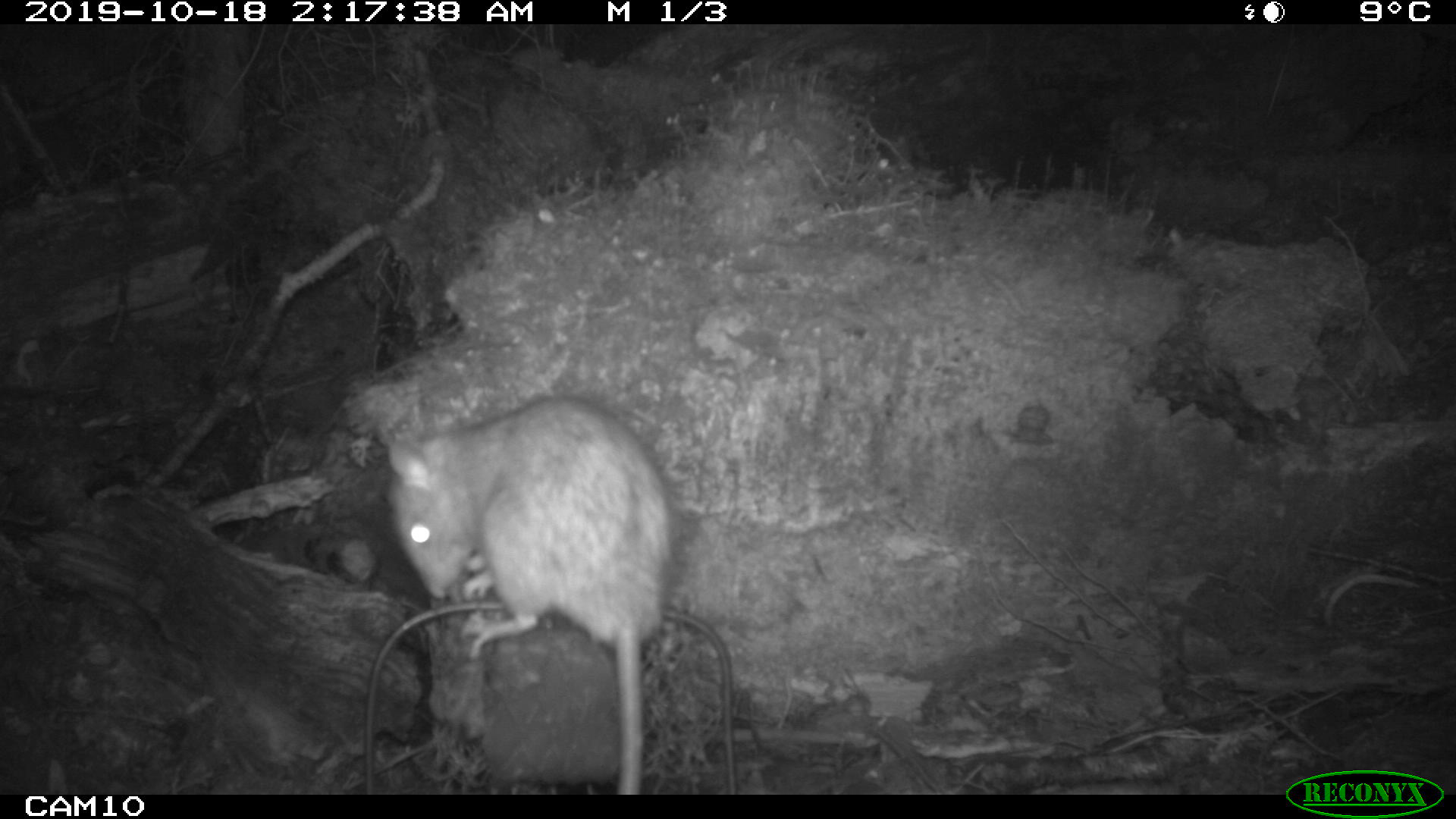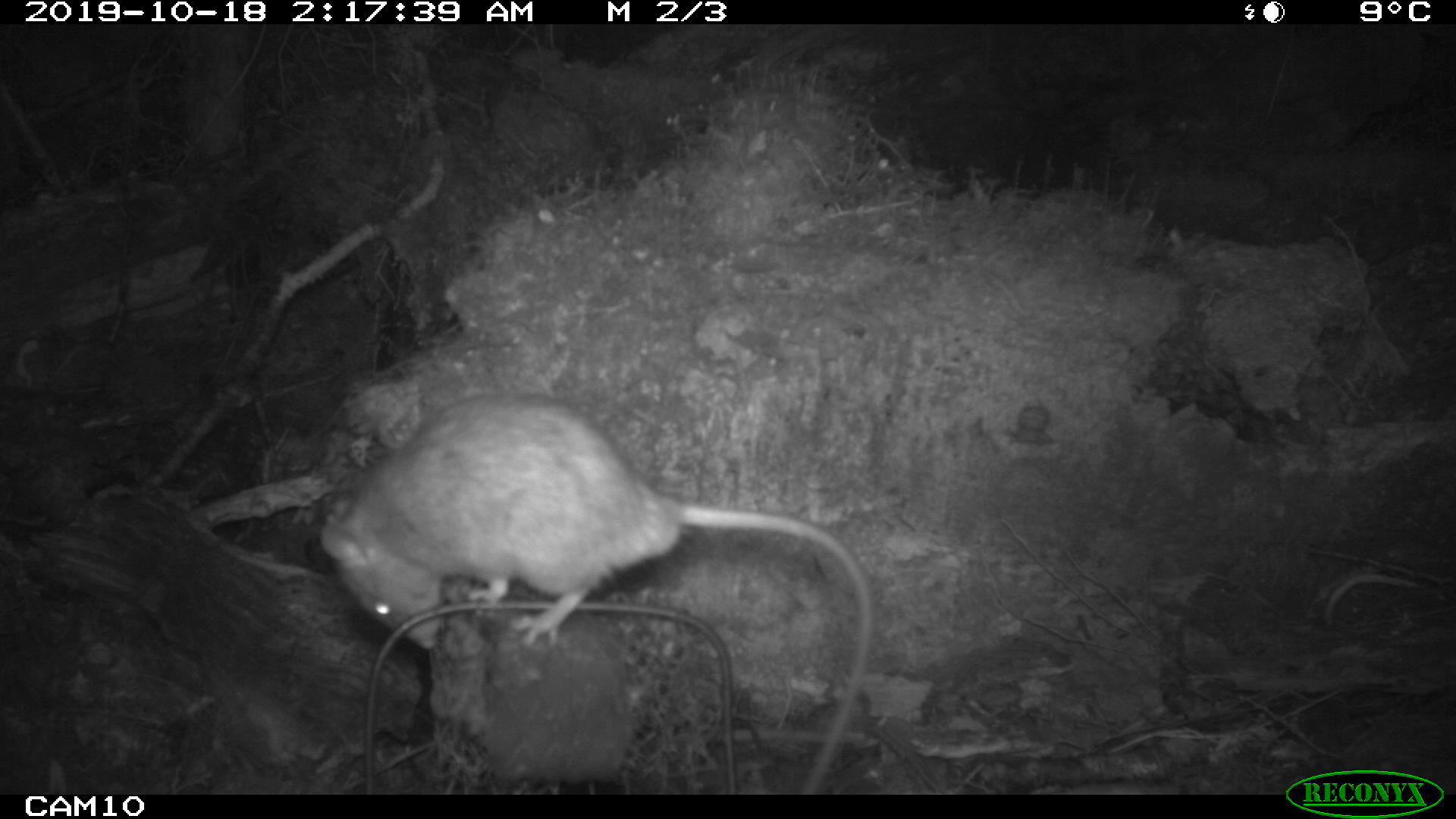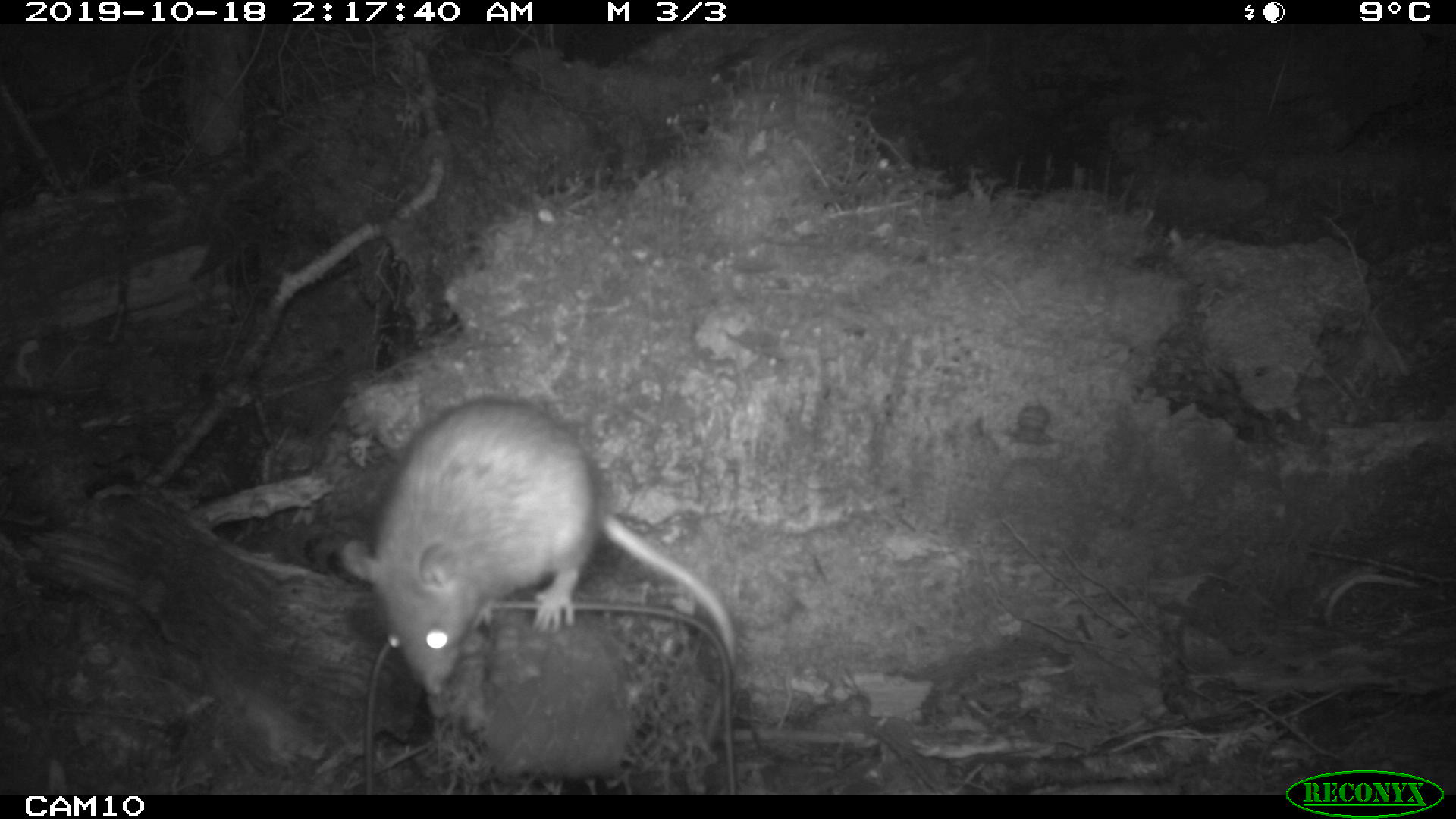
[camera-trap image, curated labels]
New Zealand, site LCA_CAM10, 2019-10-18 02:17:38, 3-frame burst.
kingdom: Animalia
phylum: Chordata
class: Mammalia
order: Rodentia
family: Muridae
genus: Rattus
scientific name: Rattus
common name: rat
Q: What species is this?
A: Rat (Rattus).